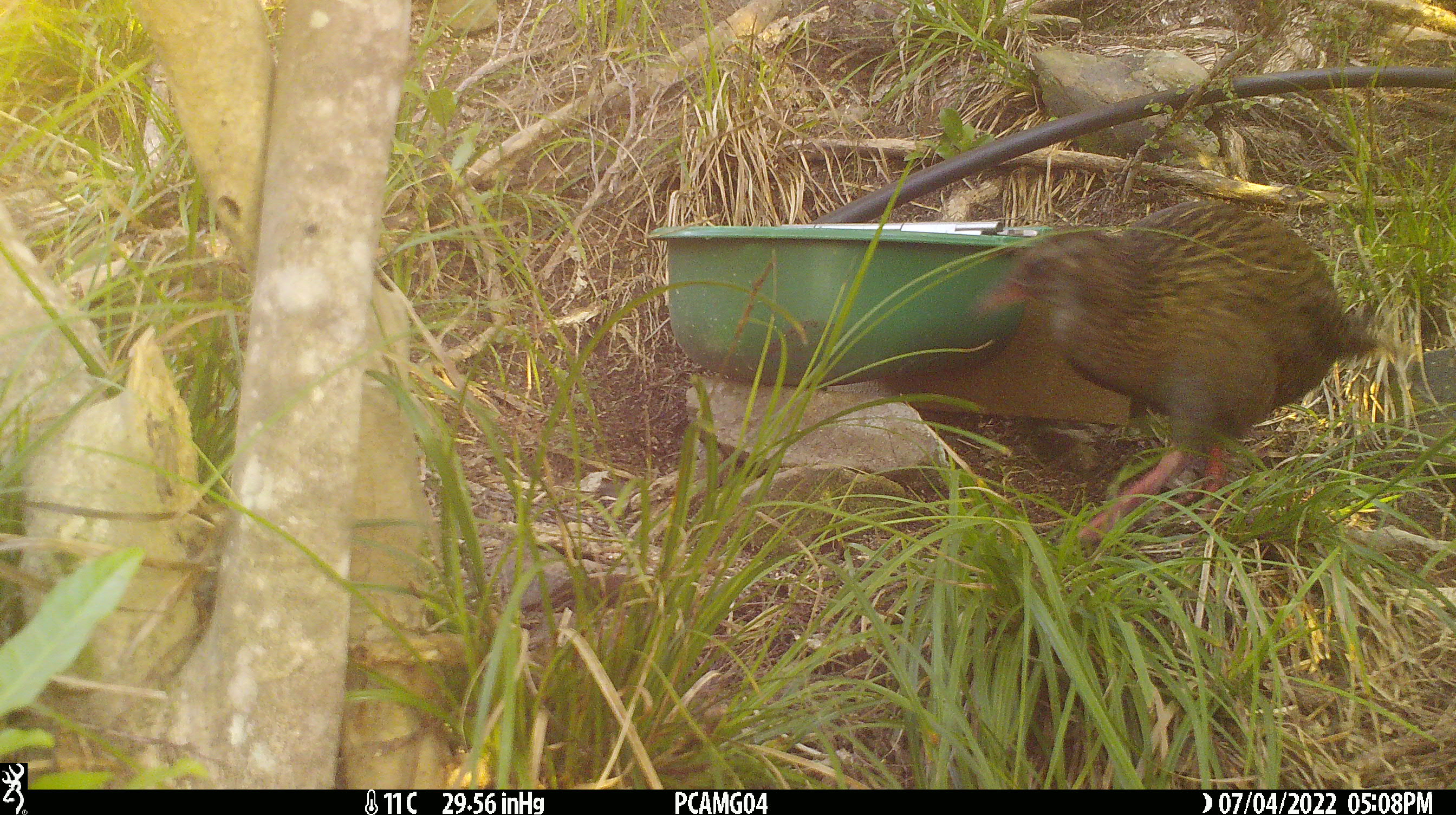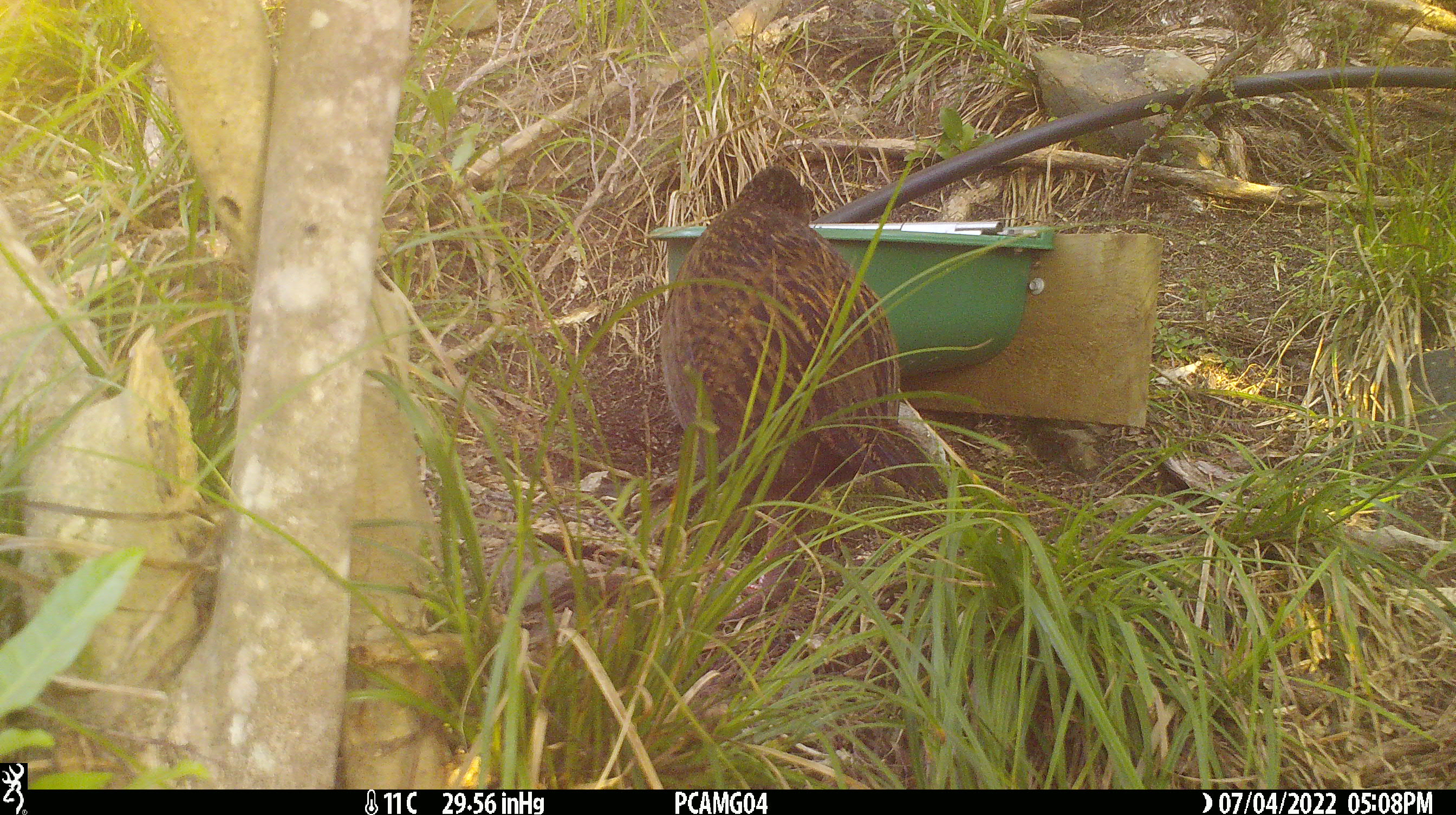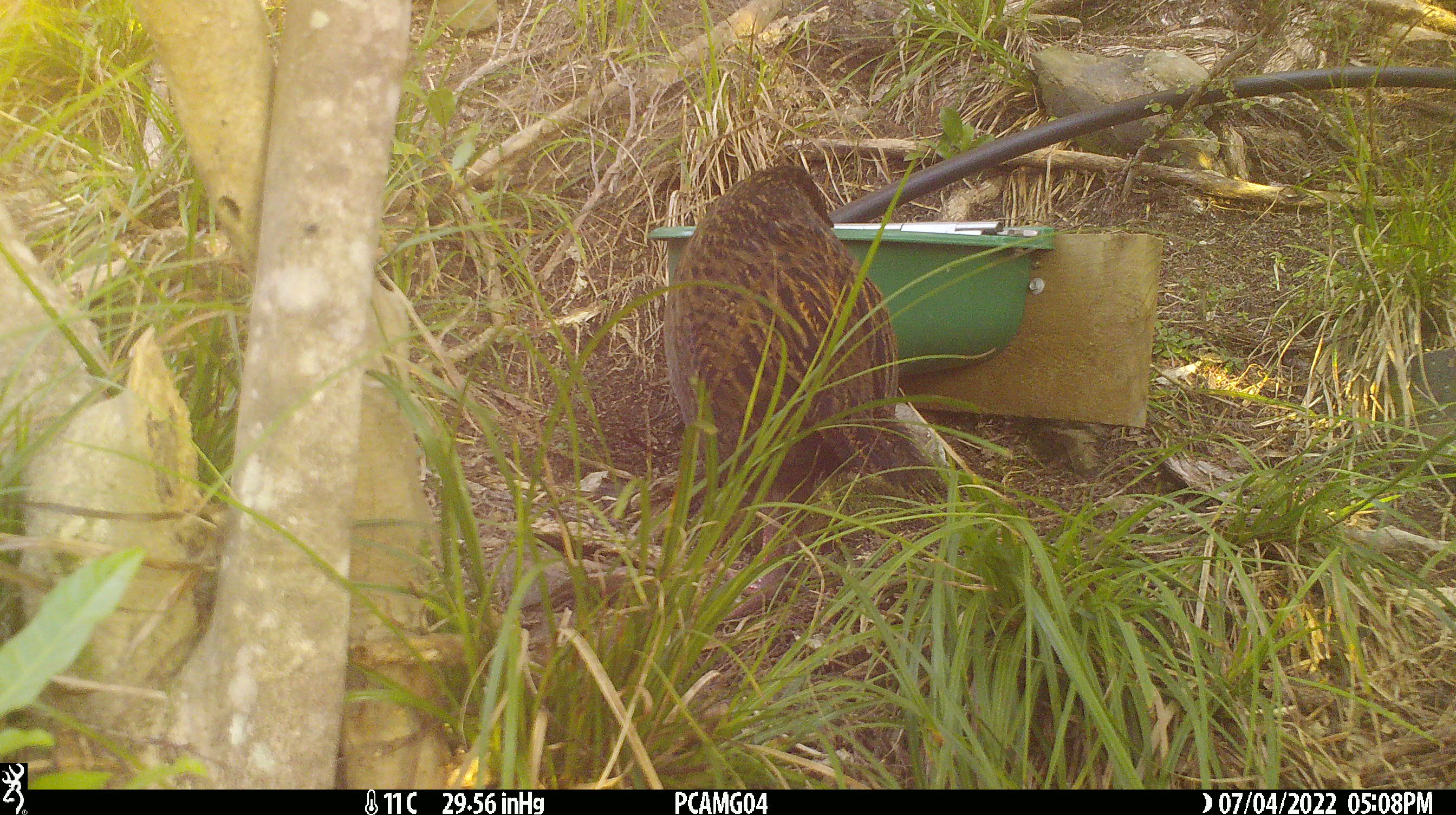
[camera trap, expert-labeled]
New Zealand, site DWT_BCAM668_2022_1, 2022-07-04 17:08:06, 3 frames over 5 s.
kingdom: Animalia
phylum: Chordata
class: Aves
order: Gruiformes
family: Rallidae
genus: Gallirallus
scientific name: Gallirallus australis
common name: weka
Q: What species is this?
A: Weka (Gallirallus australis).